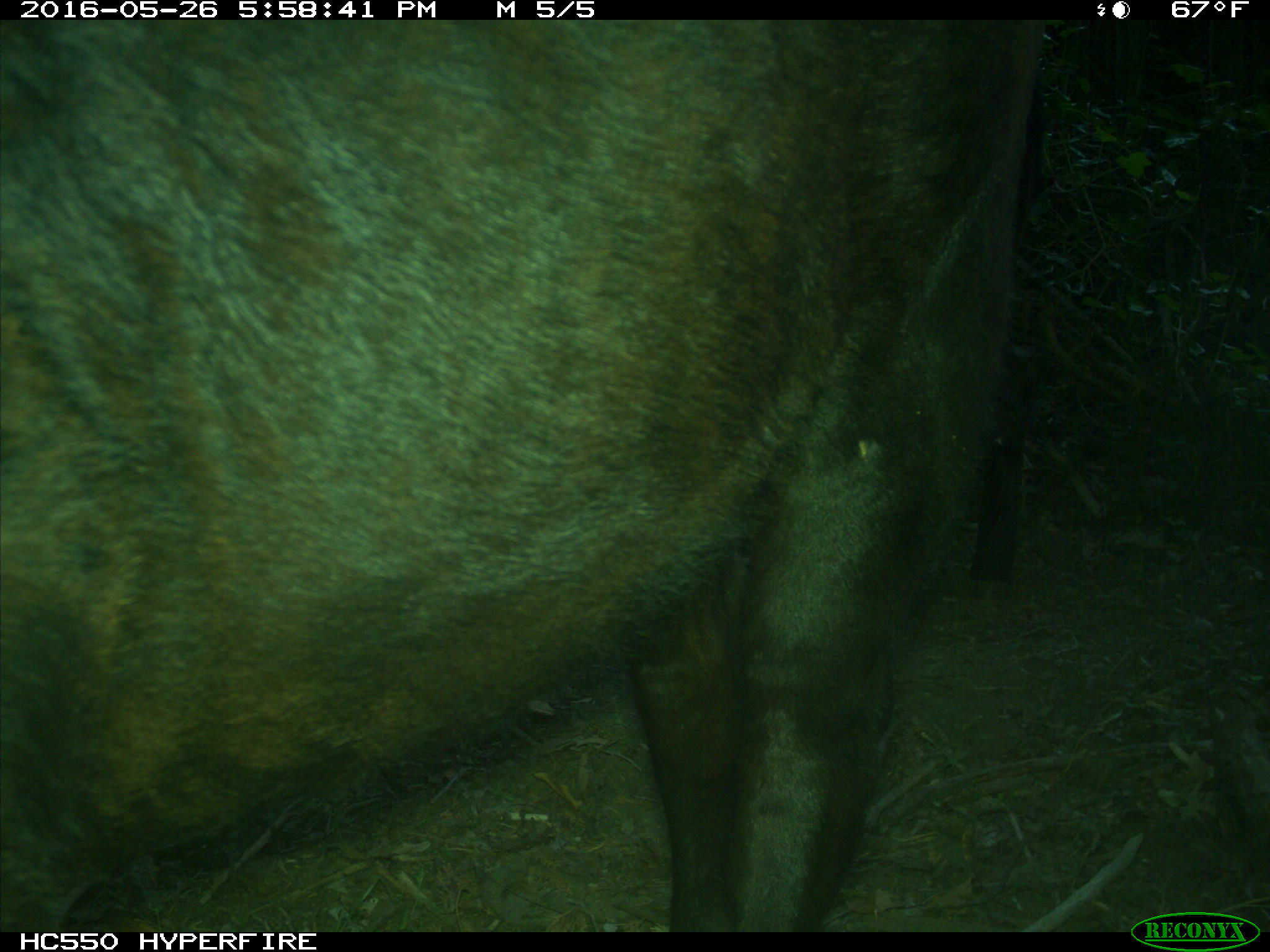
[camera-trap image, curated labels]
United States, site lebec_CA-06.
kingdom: Animalia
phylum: Chordata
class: Mammalia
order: Artiodactyla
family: Bovidae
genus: Bos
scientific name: Bos taurus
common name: domestic cow